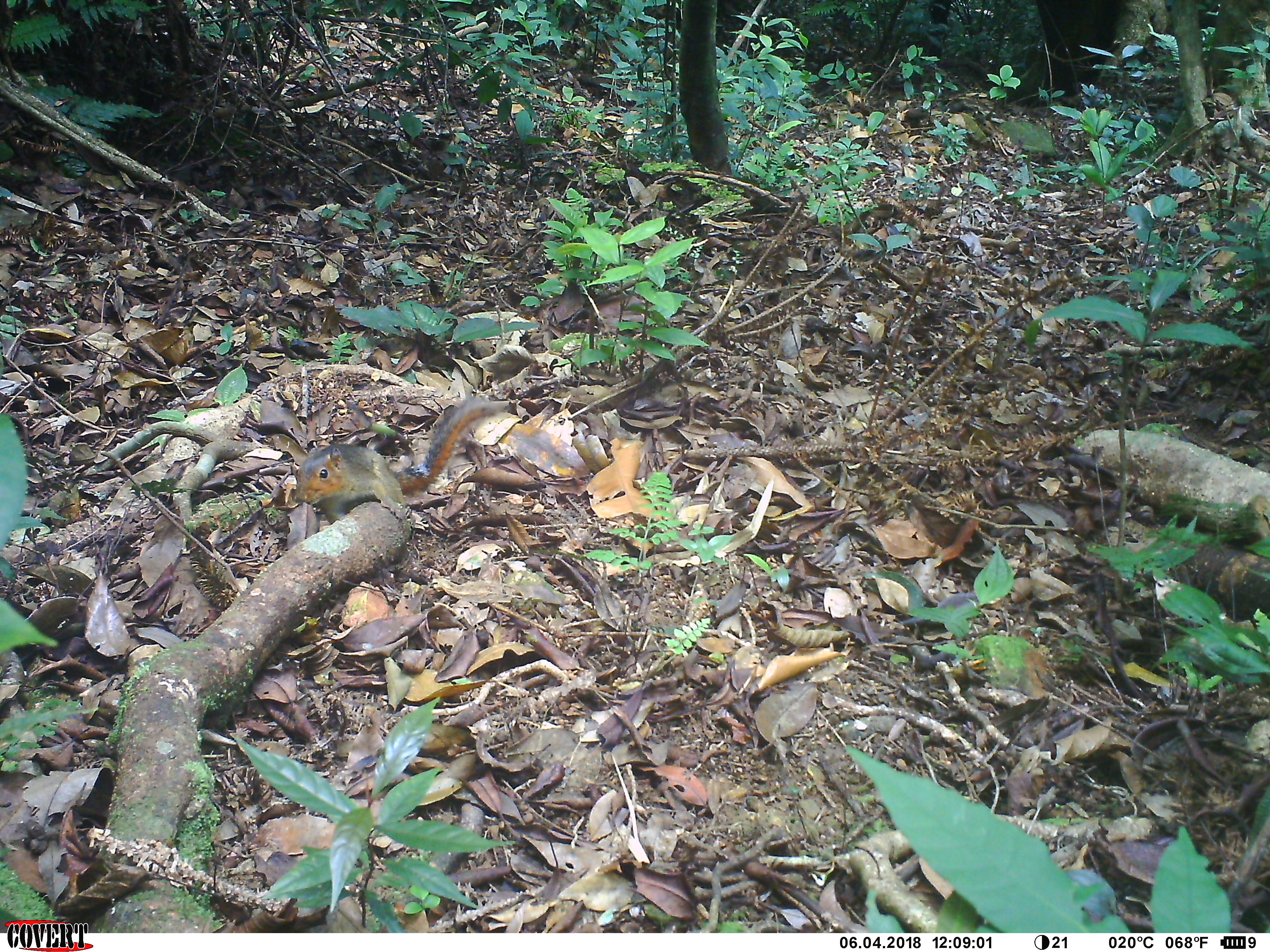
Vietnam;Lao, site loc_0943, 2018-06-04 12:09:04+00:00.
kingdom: Animalia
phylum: Chordata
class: Mammalia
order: Rodentia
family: Sciuridae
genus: Dremomys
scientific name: Dremomys rufigenis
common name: red-cheeked squirrel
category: red cheeked squirrel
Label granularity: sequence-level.